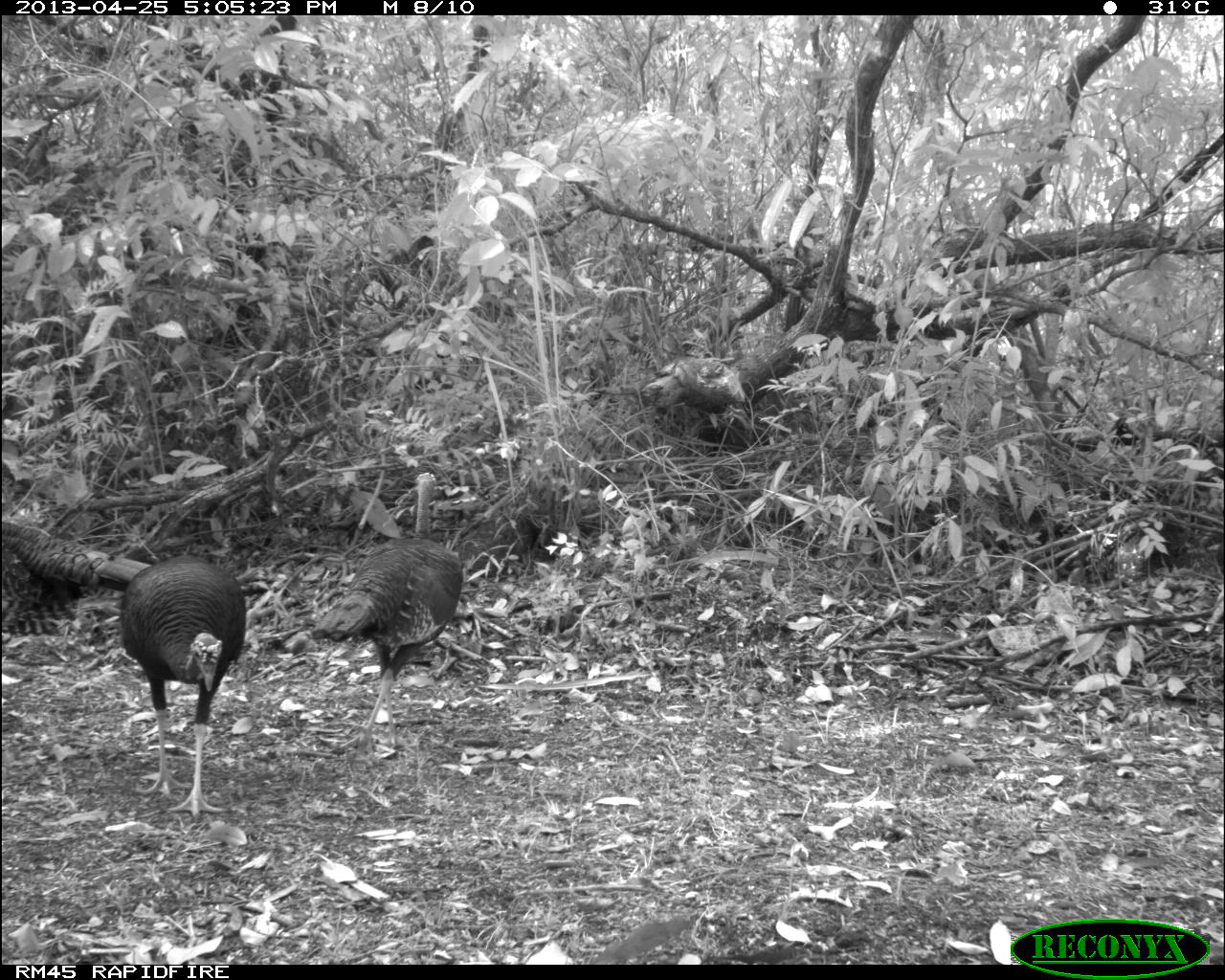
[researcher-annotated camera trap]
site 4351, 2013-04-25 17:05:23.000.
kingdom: Animalia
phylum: Chordata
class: Aves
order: Galliformes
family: Phasianidae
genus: Meleagris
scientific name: Meleagris ocellata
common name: ocellated turkey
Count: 3.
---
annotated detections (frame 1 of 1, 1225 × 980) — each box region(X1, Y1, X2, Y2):
meleagris ocellata: region(308, 470, 462, 748); region(120, 555, 246, 819); region(0, 519, 146, 636)